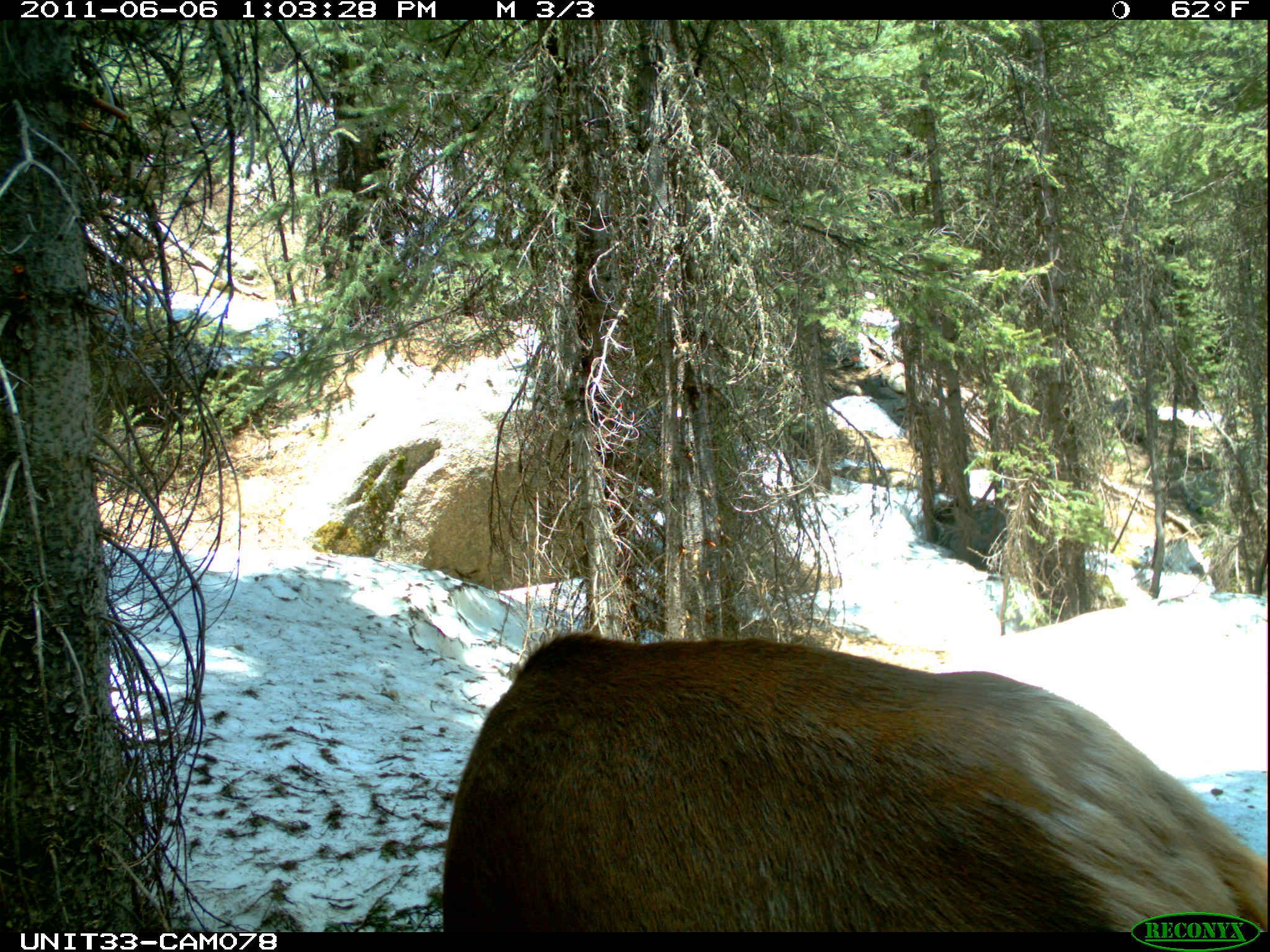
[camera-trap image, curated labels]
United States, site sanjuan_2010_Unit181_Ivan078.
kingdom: Animalia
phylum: Chordata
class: Mammalia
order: Artiodactyla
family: Cervidae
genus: Cervus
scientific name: Cervus elaphus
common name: red deer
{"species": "Cervus elaphus (red deer)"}